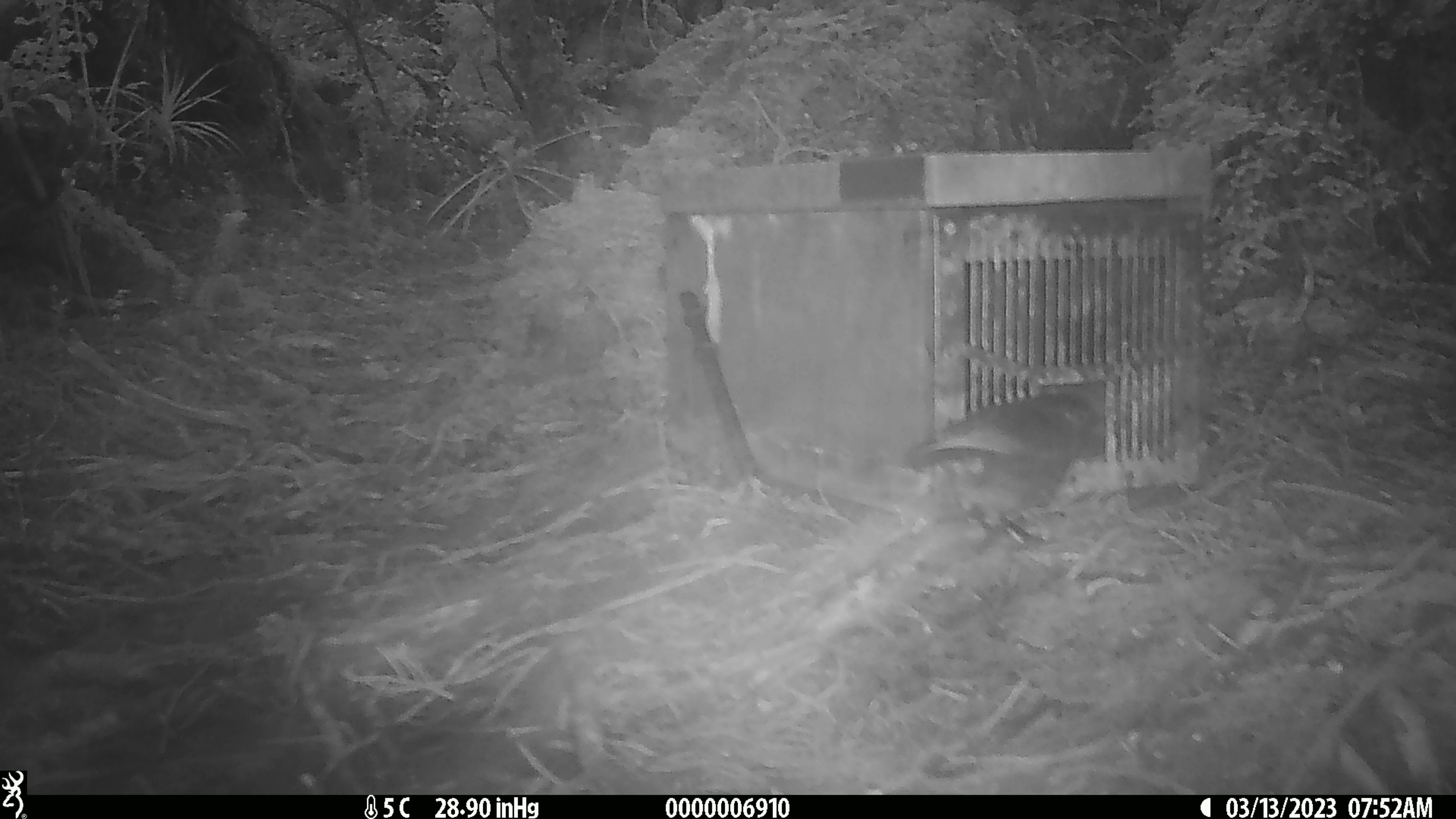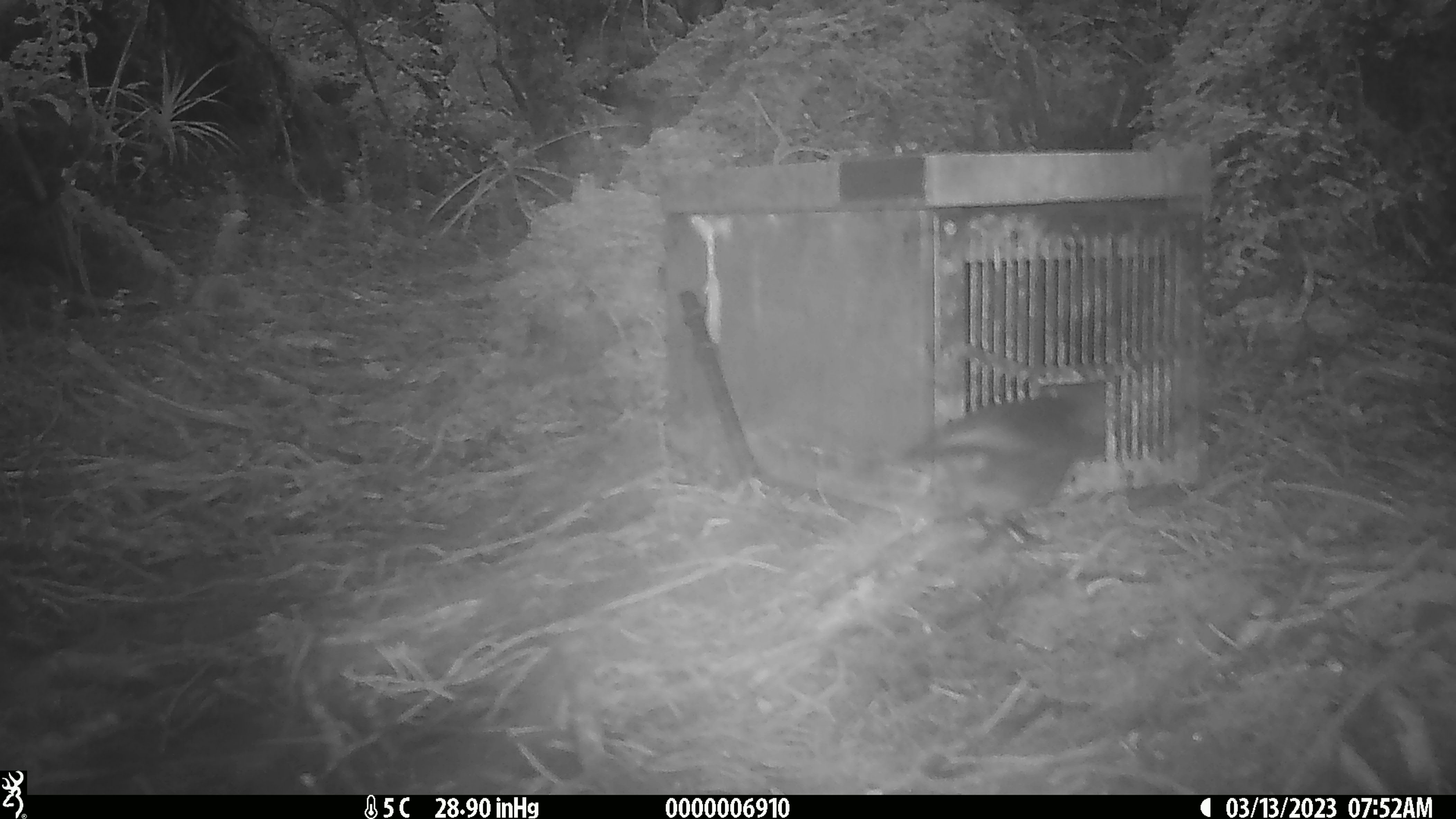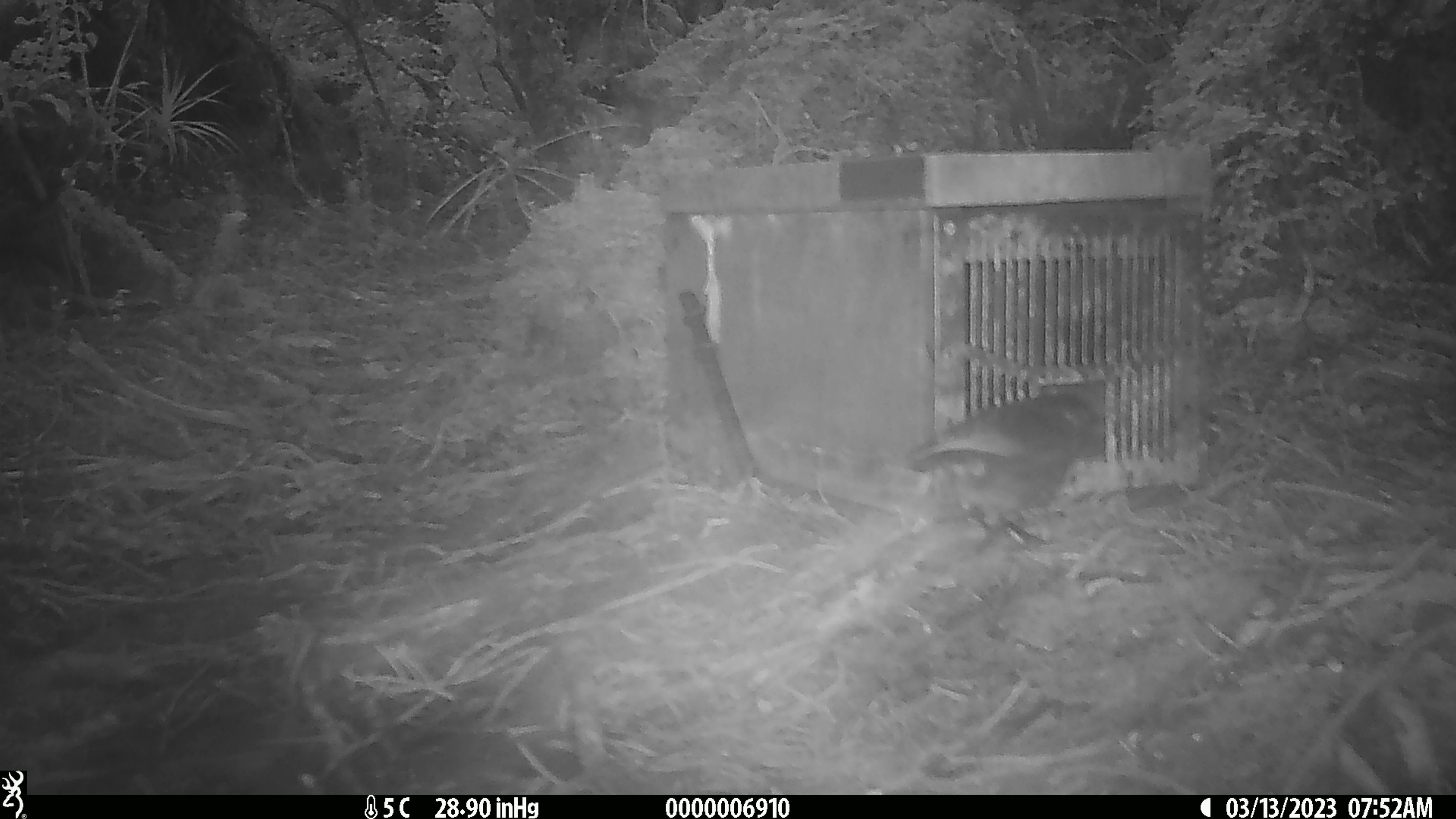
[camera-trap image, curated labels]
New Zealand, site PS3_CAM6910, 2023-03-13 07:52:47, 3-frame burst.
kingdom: Animalia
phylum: Chordata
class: Aves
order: Passeriformes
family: Petroicidae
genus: Petroica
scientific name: Petroica australis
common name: new zealand robin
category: robin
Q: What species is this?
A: Robin (new zealand robin) (Petroica australis).